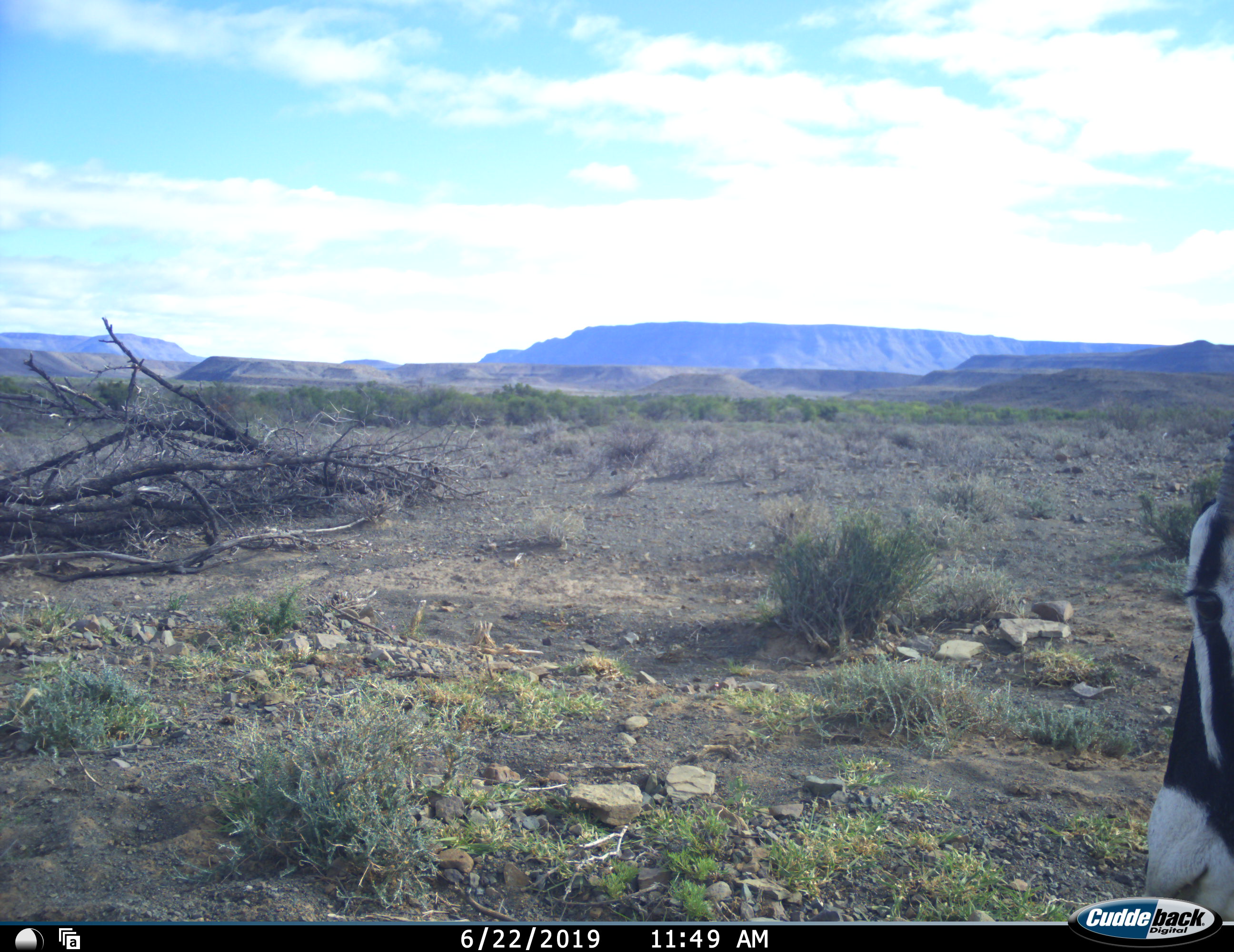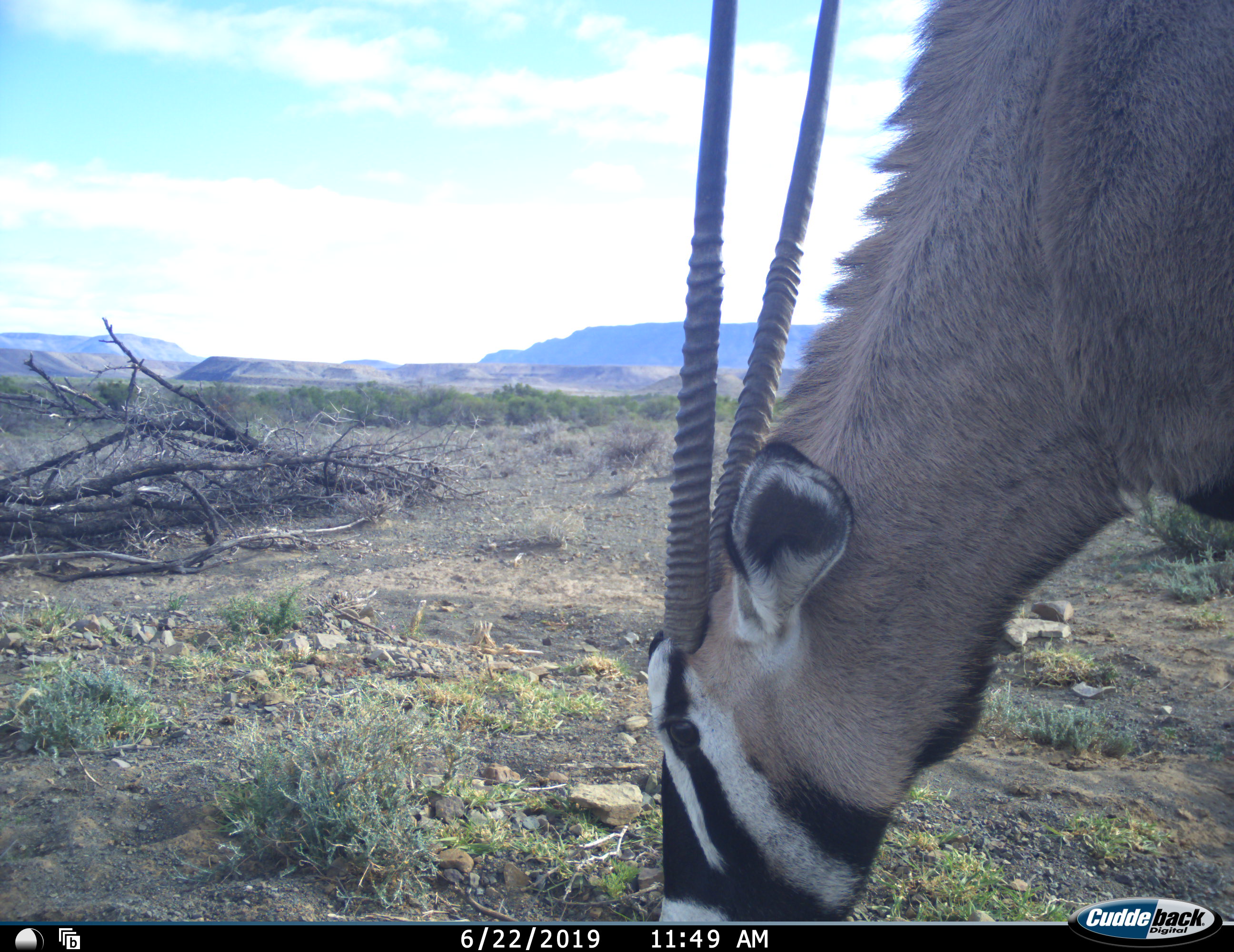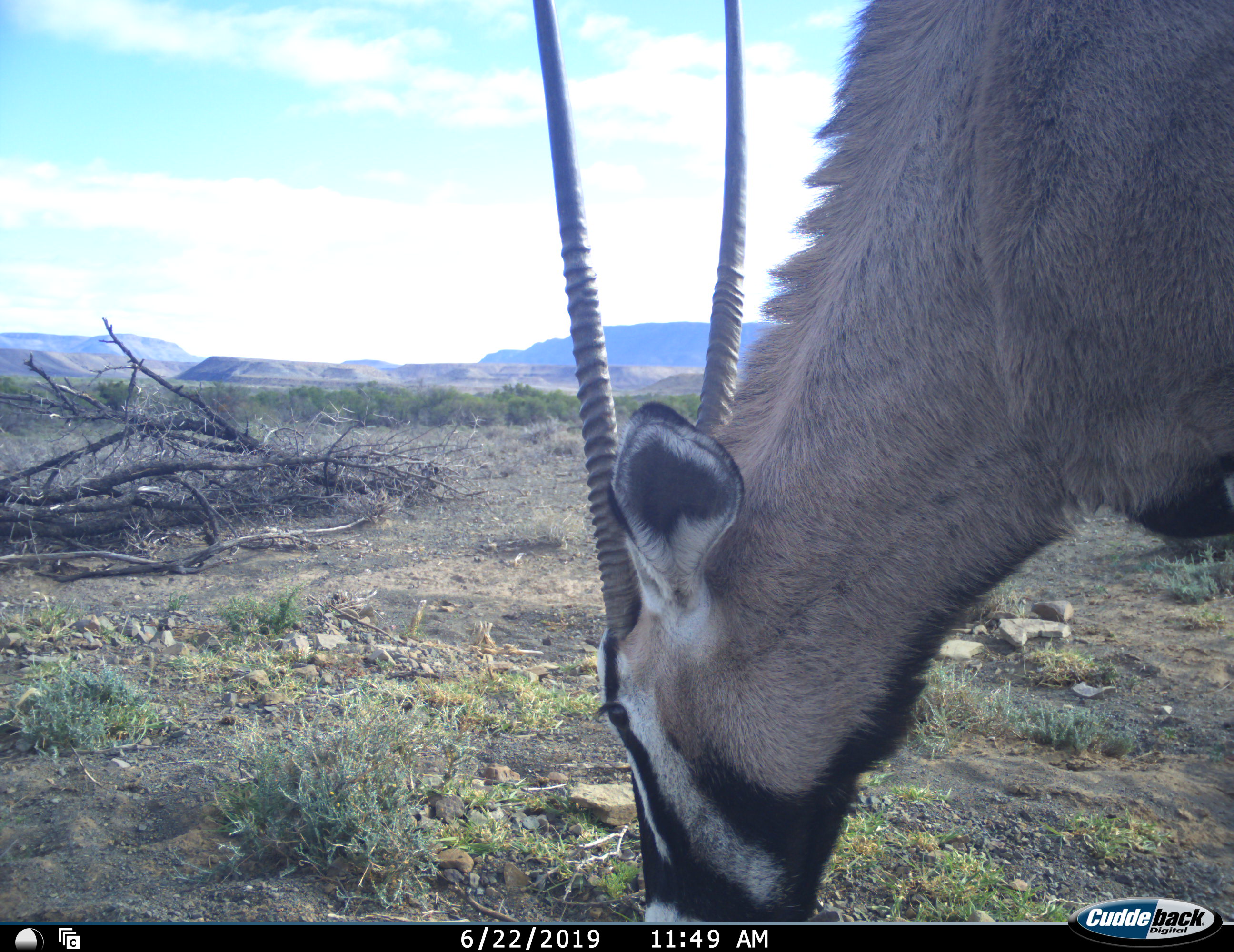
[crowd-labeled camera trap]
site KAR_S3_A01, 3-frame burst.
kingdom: Animalia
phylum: Chordata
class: Mammalia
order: Artiodactyla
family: Bovidae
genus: Oryx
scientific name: Oryx gazella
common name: gemsbok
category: oryx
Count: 1.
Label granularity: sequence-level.